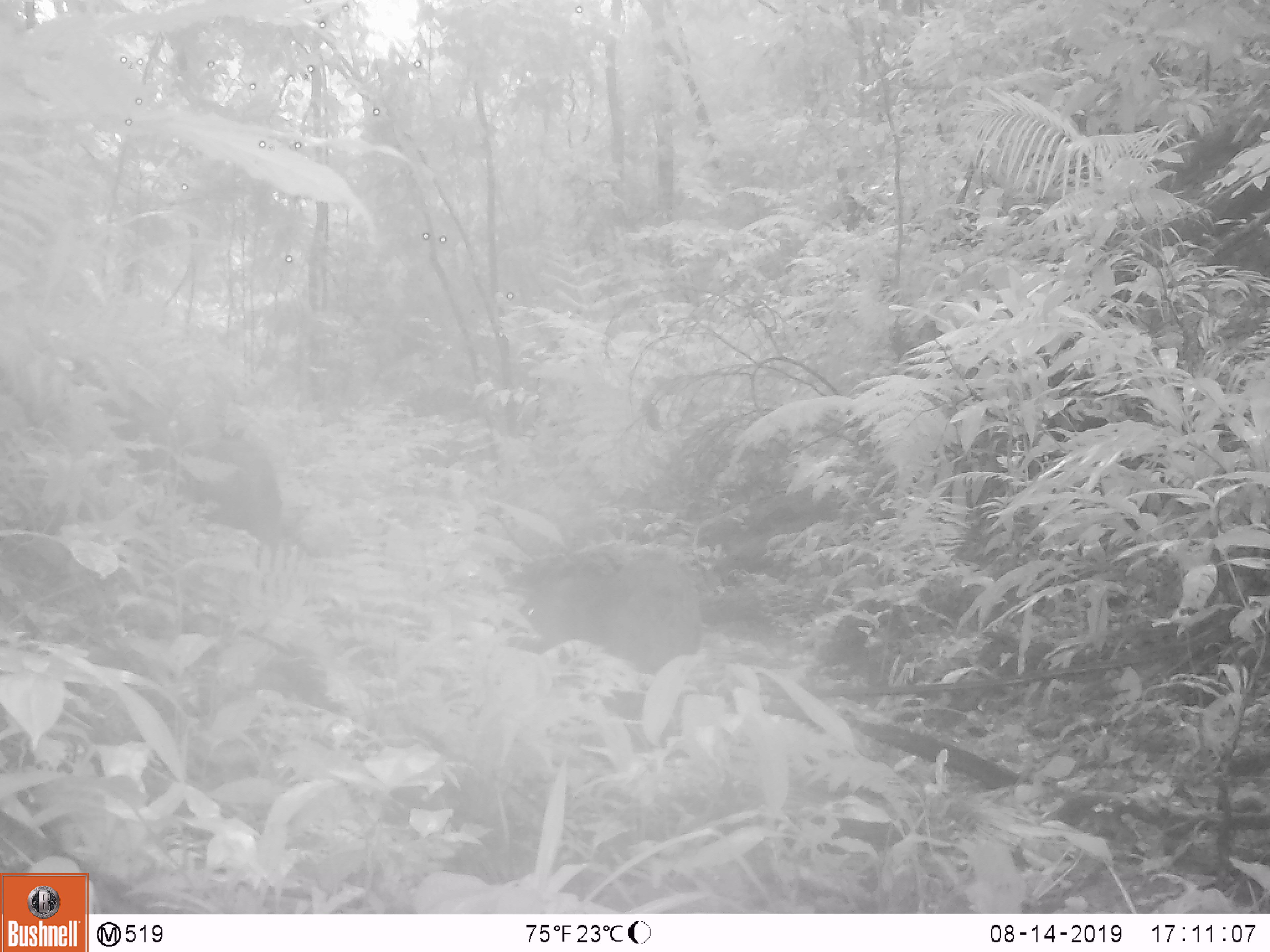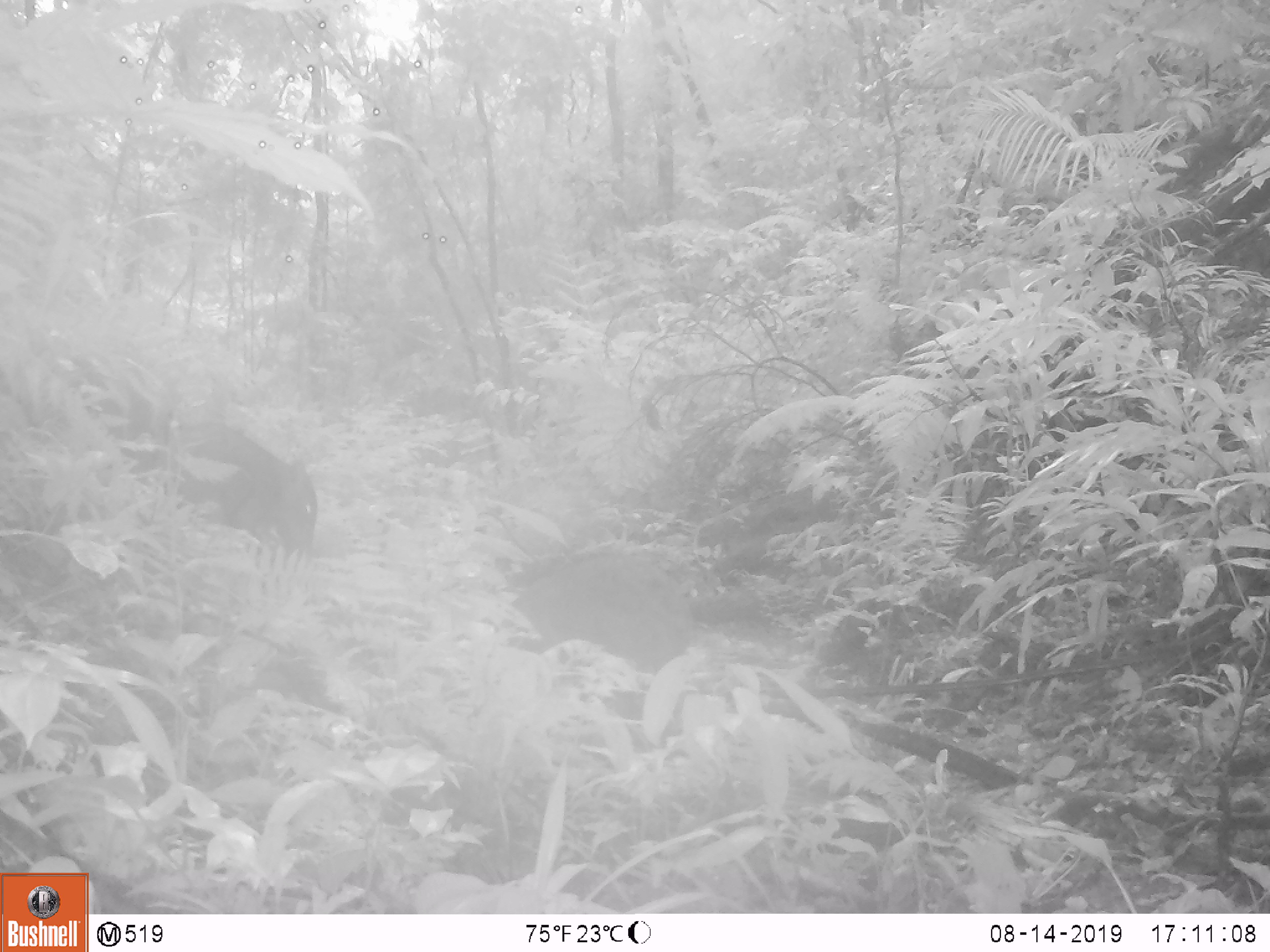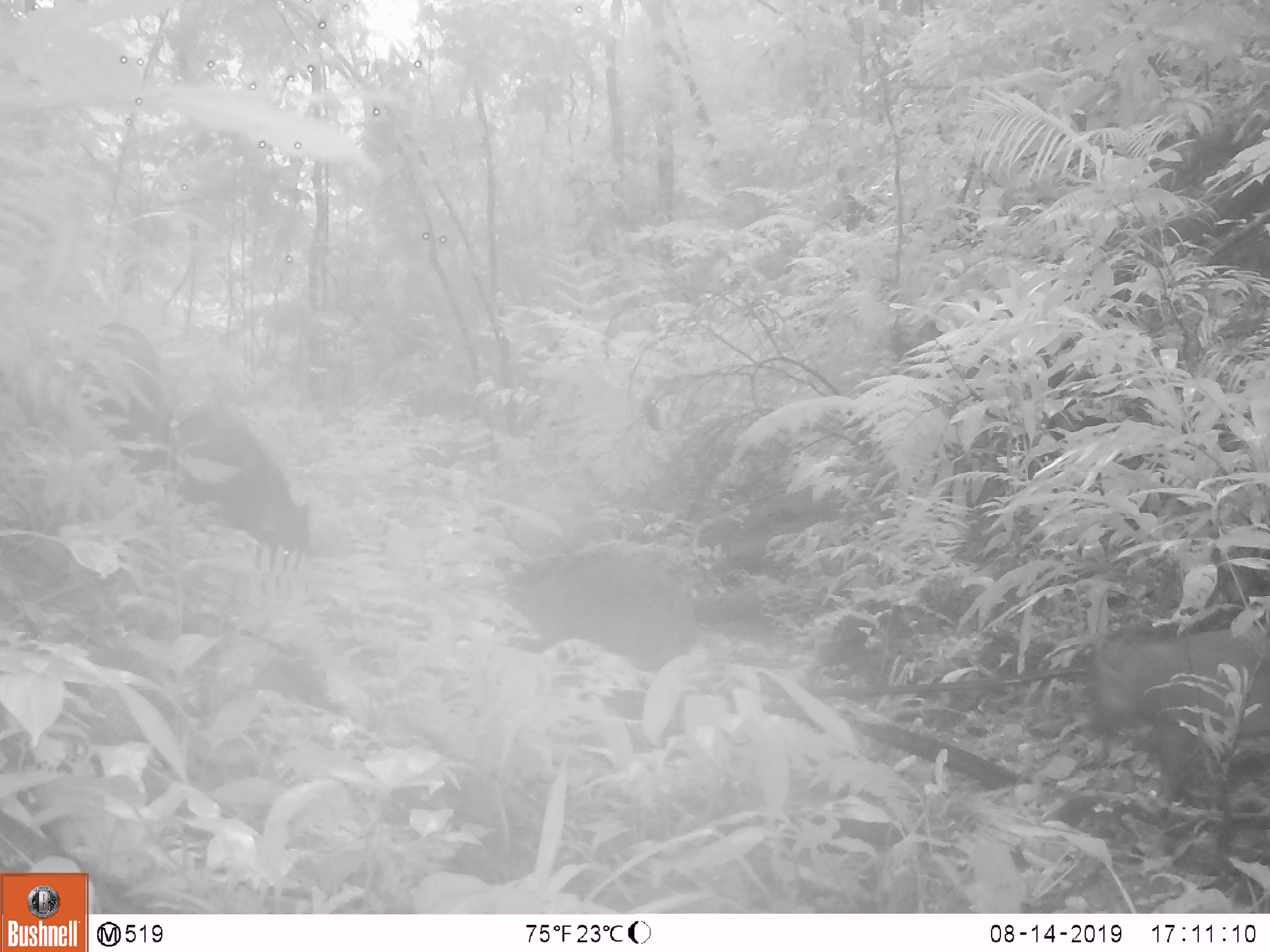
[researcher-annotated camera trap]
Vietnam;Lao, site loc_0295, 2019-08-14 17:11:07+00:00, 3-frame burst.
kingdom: Animalia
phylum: Chordata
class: Mammalia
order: Artiodactyla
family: Suidae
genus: Sus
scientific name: Sus scrofa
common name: eurasian wild pig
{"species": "eurasian wild pig (Sus scrofa)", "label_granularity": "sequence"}